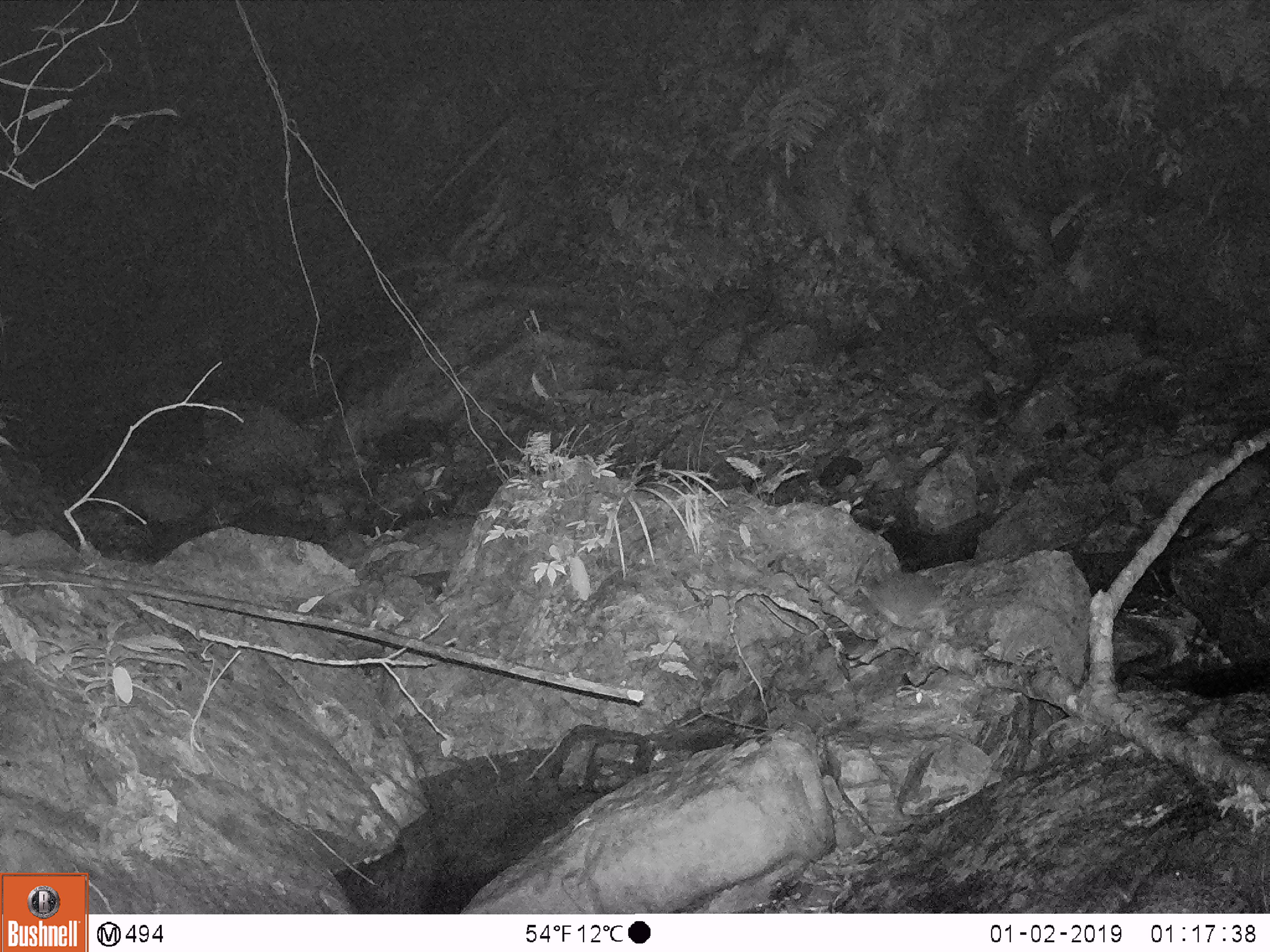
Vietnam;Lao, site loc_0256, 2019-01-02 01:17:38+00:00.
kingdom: Animalia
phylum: Chordata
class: Mammalia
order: Rodentia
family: Muridae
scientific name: Muridae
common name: old-world mice and rats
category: unidentified murid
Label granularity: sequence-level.